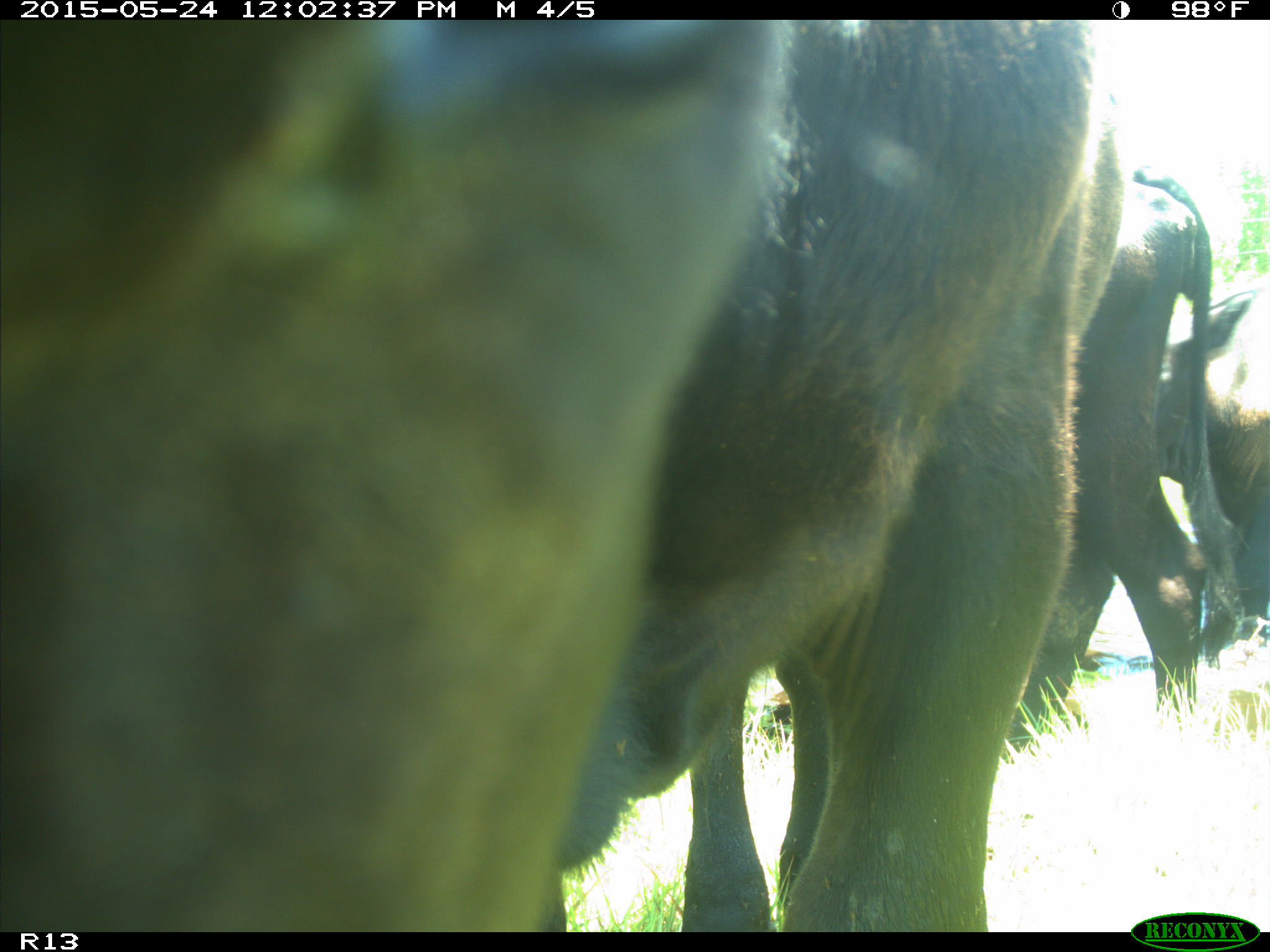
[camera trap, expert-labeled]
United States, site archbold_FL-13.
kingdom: Animalia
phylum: Chordata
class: Mammalia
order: Artiodactyla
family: Bovidae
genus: Bos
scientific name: Bos taurus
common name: domestic cow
Bos taurus (domestic cow).